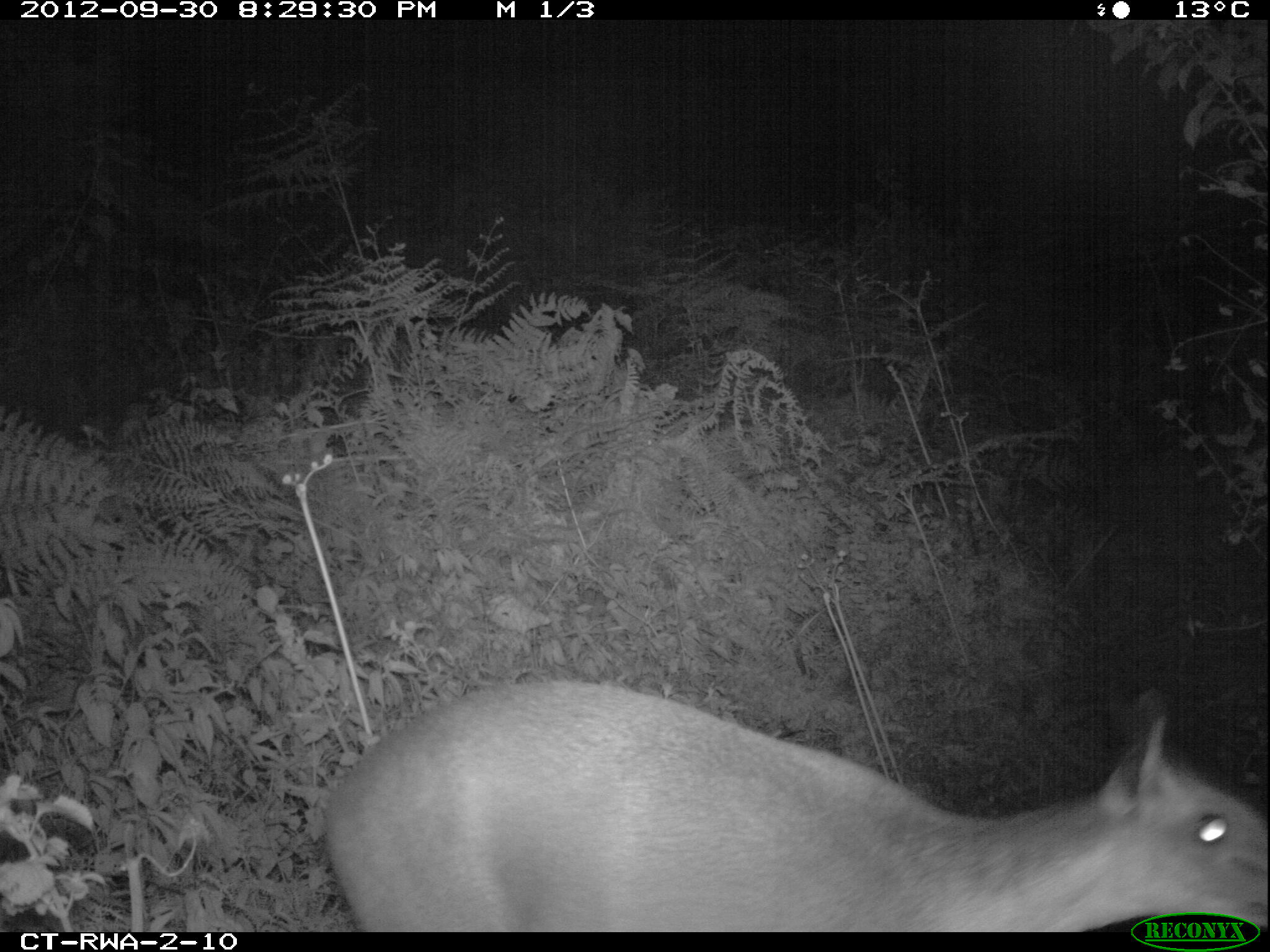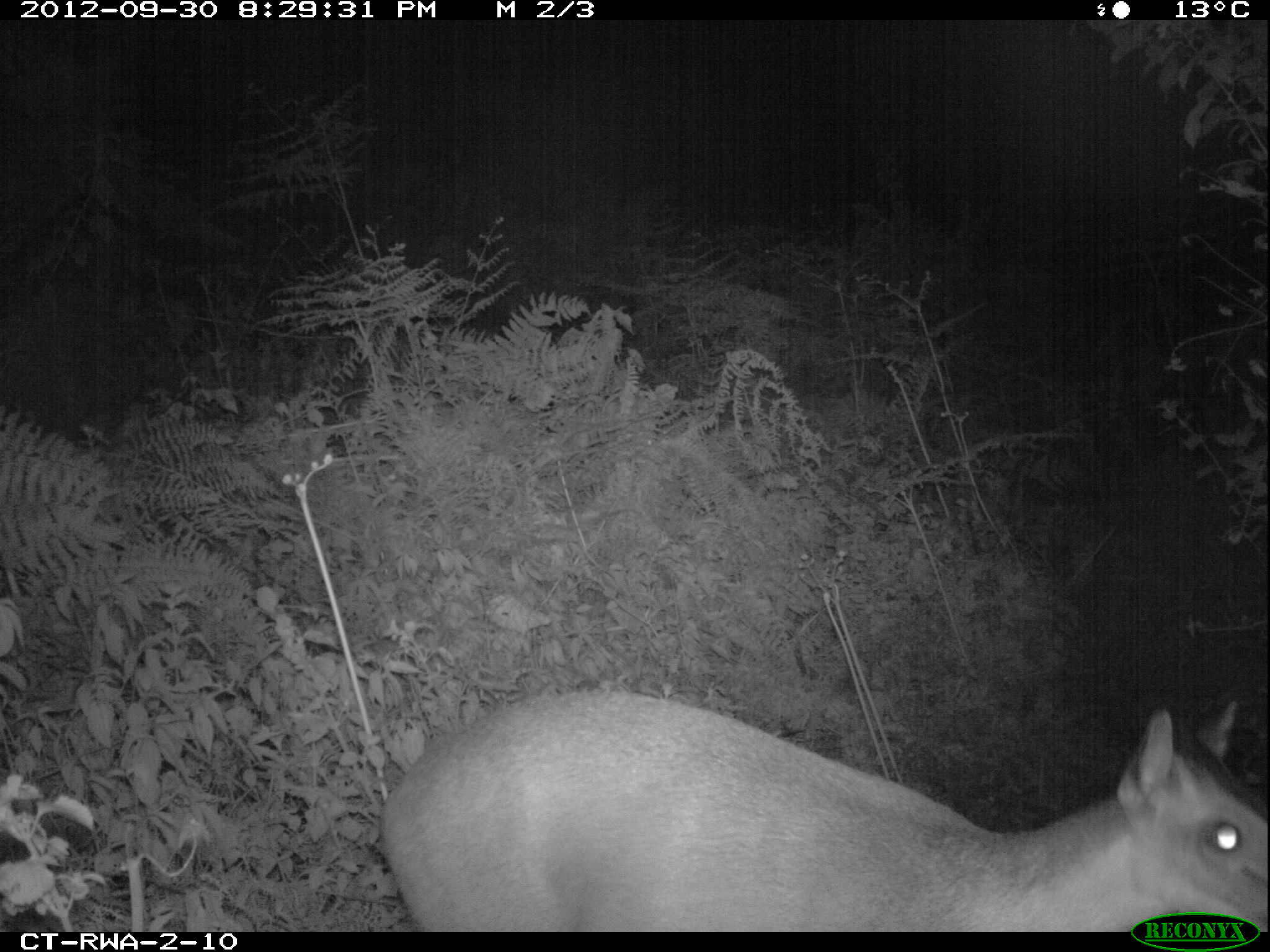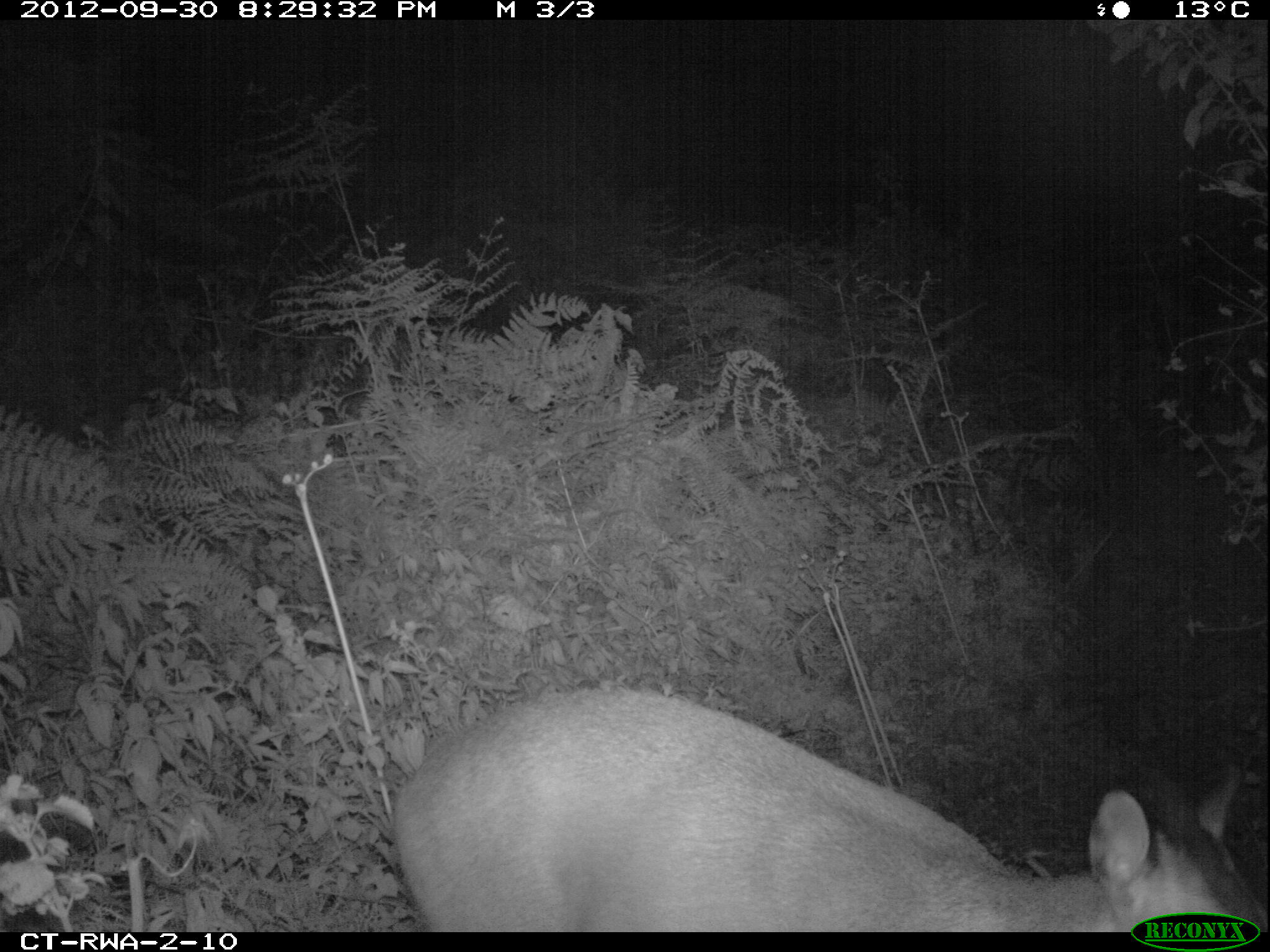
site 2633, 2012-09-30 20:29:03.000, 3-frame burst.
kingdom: Animalia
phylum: Chordata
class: Mammalia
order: Artiodactyla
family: Bovidae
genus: Cephalophus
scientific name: Cephalophus nigrifrons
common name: black-fronted duiker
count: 1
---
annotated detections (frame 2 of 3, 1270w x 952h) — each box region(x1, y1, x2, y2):
cephalophus nigrifrons: region(381, 688, 1264, 932)